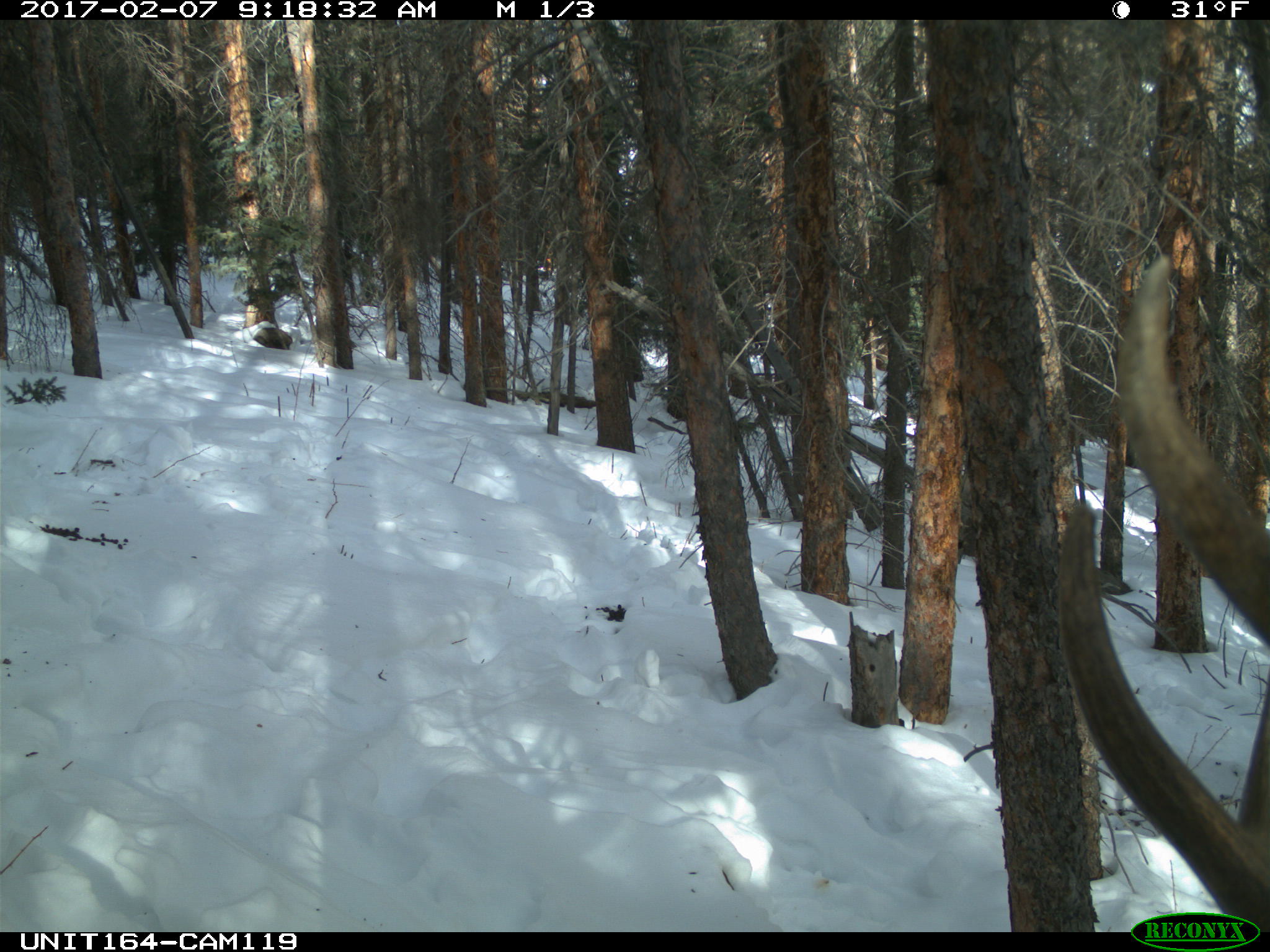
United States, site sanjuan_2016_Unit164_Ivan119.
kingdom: Animalia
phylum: Chordata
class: Mammalia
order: Artiodactyla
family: Cervidae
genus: Cervus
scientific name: Cervus elaphus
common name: red deer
Cervus elaphus (red deer).